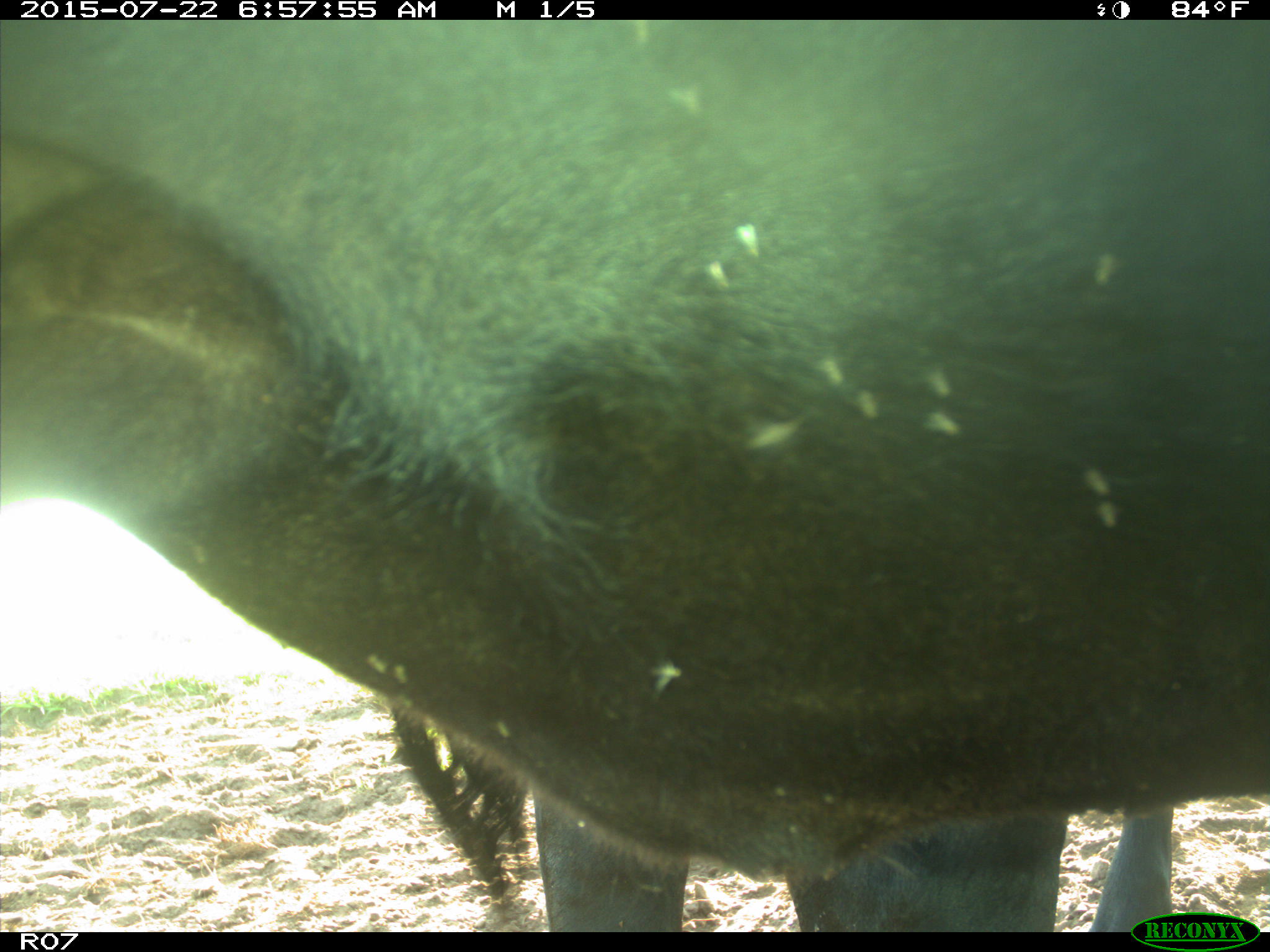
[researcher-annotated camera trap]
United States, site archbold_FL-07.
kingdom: Animalia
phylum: Chordata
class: Mammalia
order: Artiodactyla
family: Bovidae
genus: Bos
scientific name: Bos taurus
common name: domestic cow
Bos taurus (domestic cow).